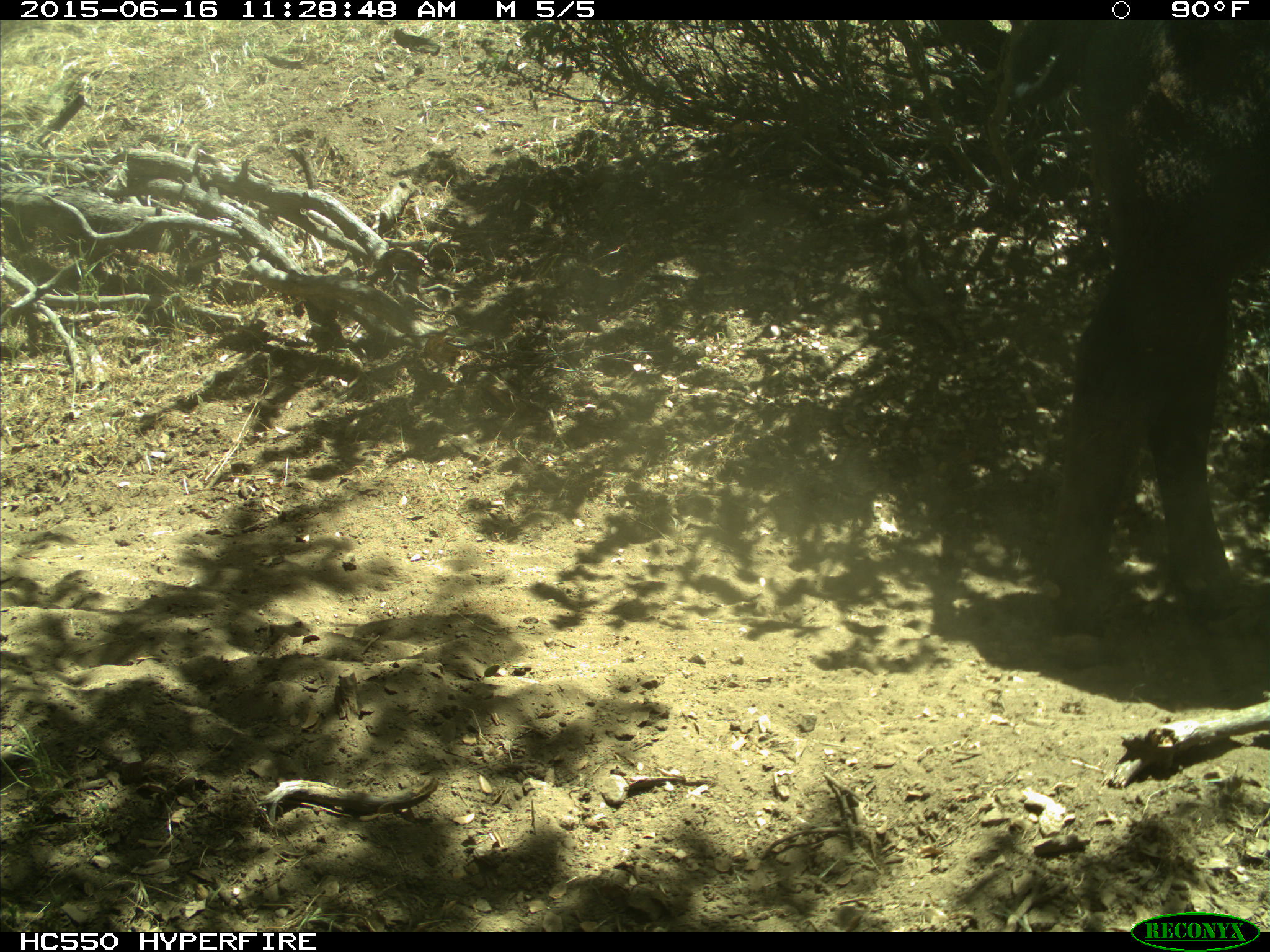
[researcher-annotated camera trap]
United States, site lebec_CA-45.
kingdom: Animalia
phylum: Chordata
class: Mammalia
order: Artiodactyla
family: Bovidae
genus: Bos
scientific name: Bos taurus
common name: domestic cow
Bos taurus (domestic cow).